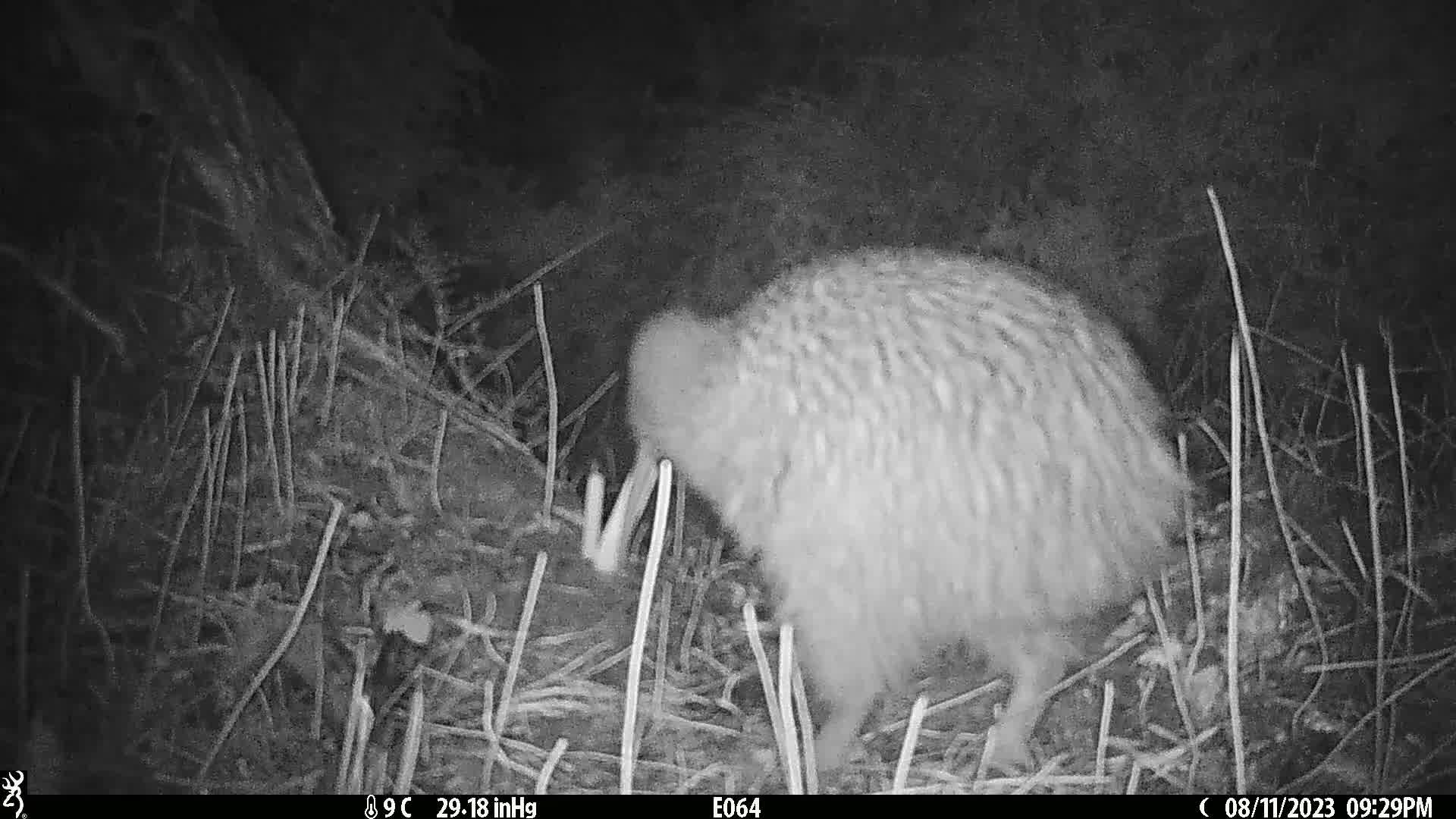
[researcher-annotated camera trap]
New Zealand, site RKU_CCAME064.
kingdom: Animalia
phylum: Chordata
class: Aves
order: Apterygiformes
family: Apterygidae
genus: Apteryx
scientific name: Apteryx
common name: kiwi